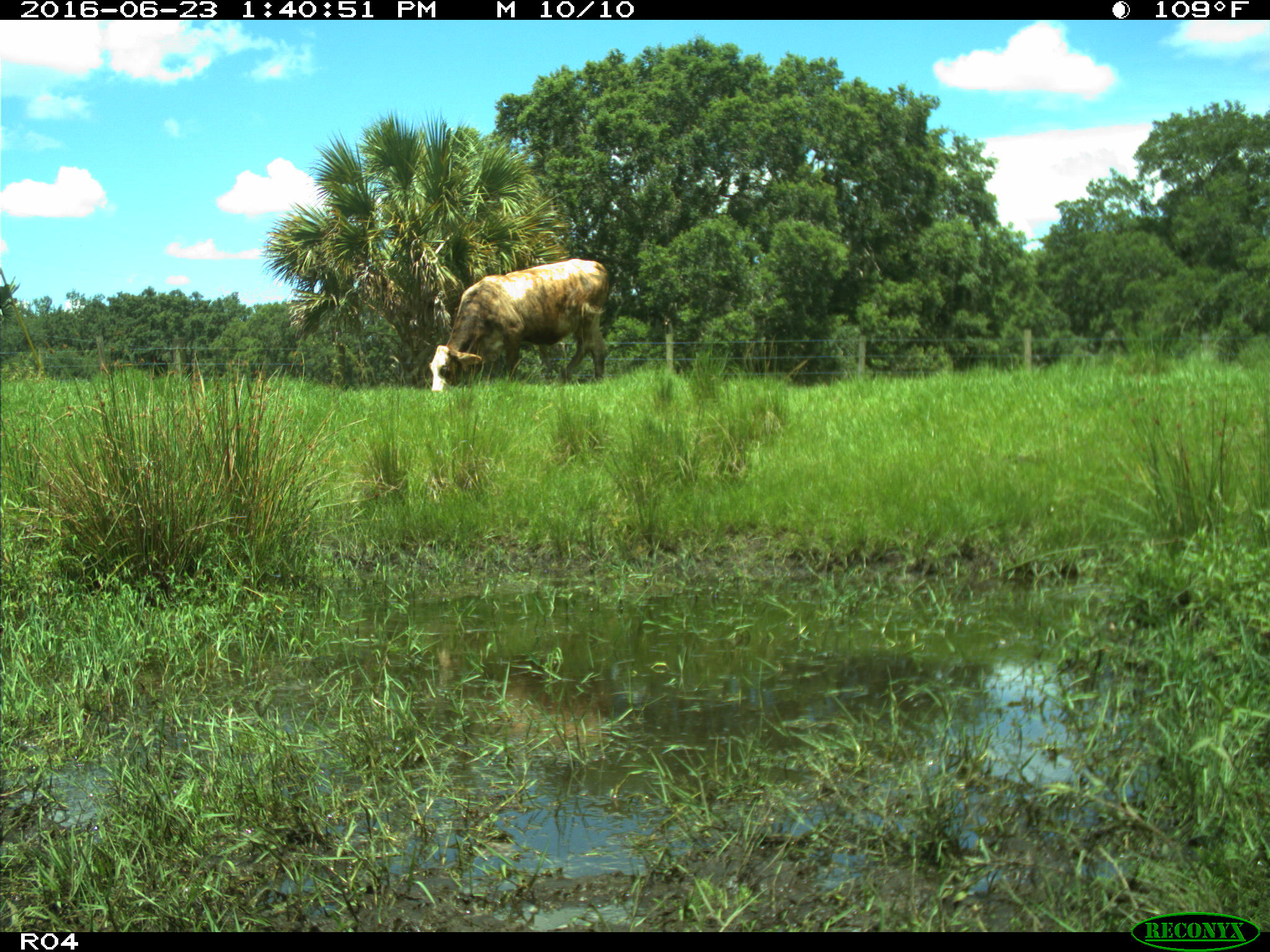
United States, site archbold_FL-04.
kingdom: Animalia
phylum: Chordata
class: Mammalia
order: Artiodactyla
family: Bovidae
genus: Bos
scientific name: Bos taurus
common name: domestic cow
Bos taurus (domestic cow).